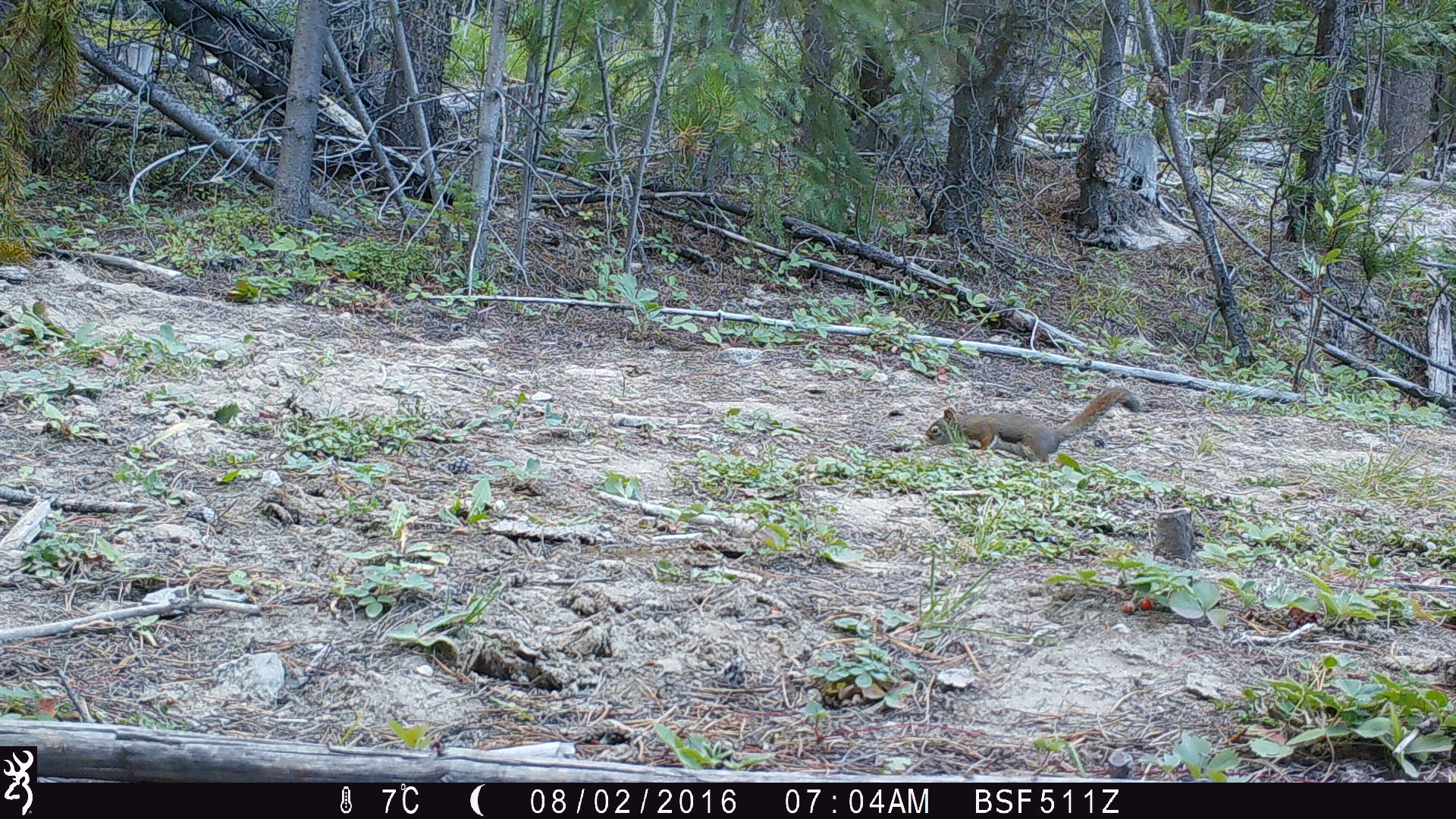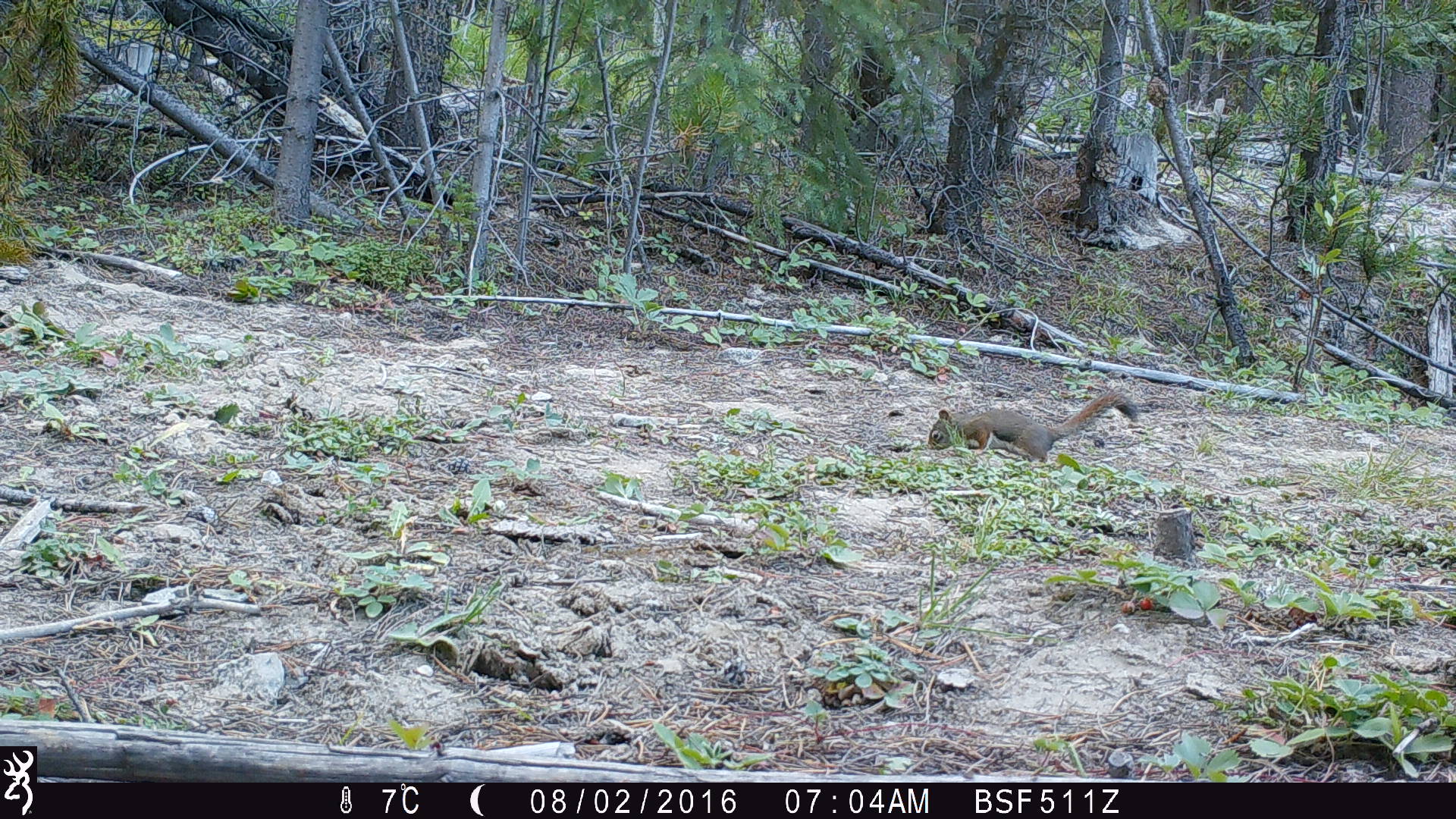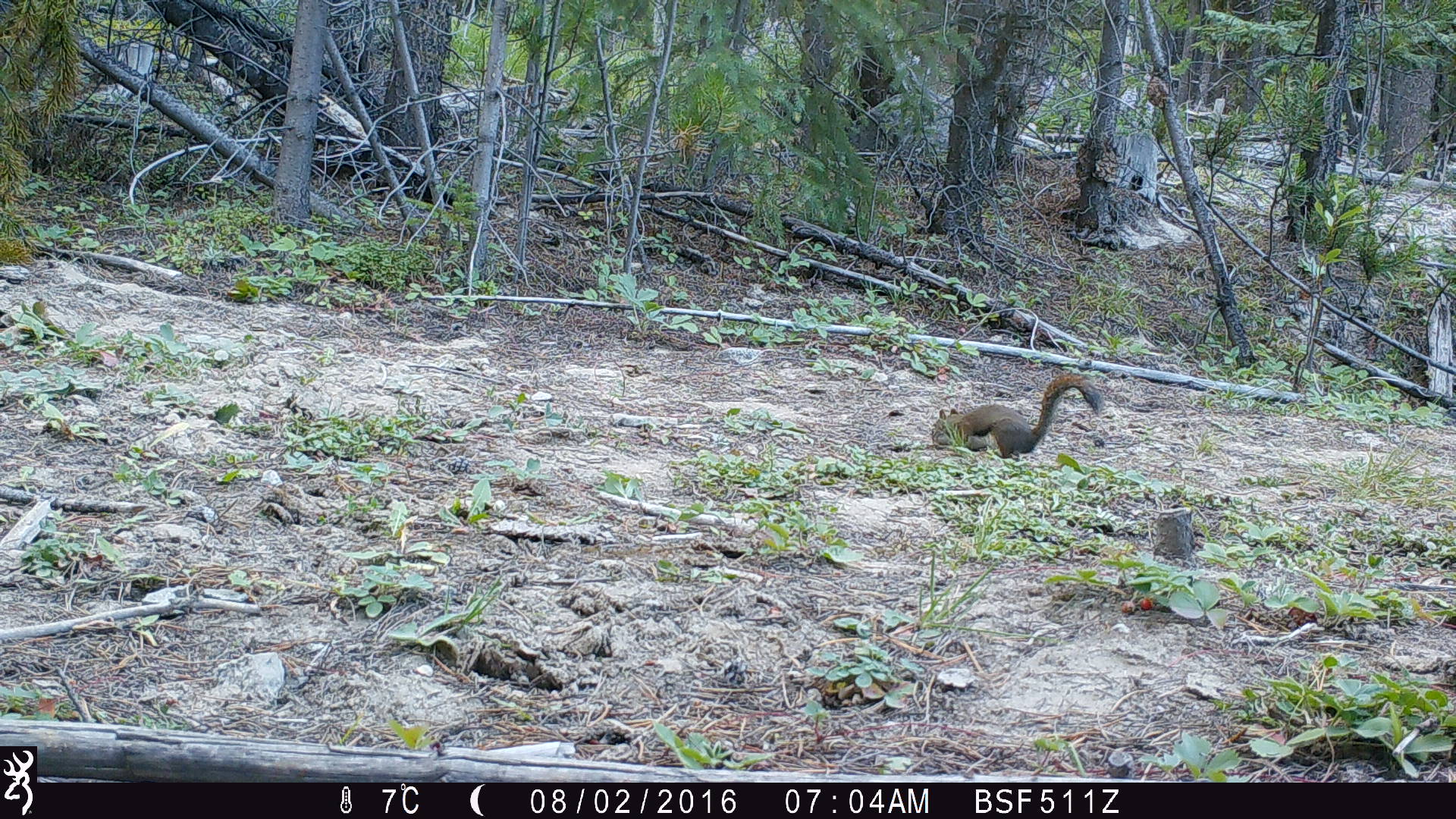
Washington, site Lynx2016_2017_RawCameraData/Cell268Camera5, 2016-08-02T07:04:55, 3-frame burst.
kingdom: Animalia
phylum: Chordata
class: Mammalia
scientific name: Mammalia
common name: small mammal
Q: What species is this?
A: Small mammal (Mammalia).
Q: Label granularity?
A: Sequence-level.